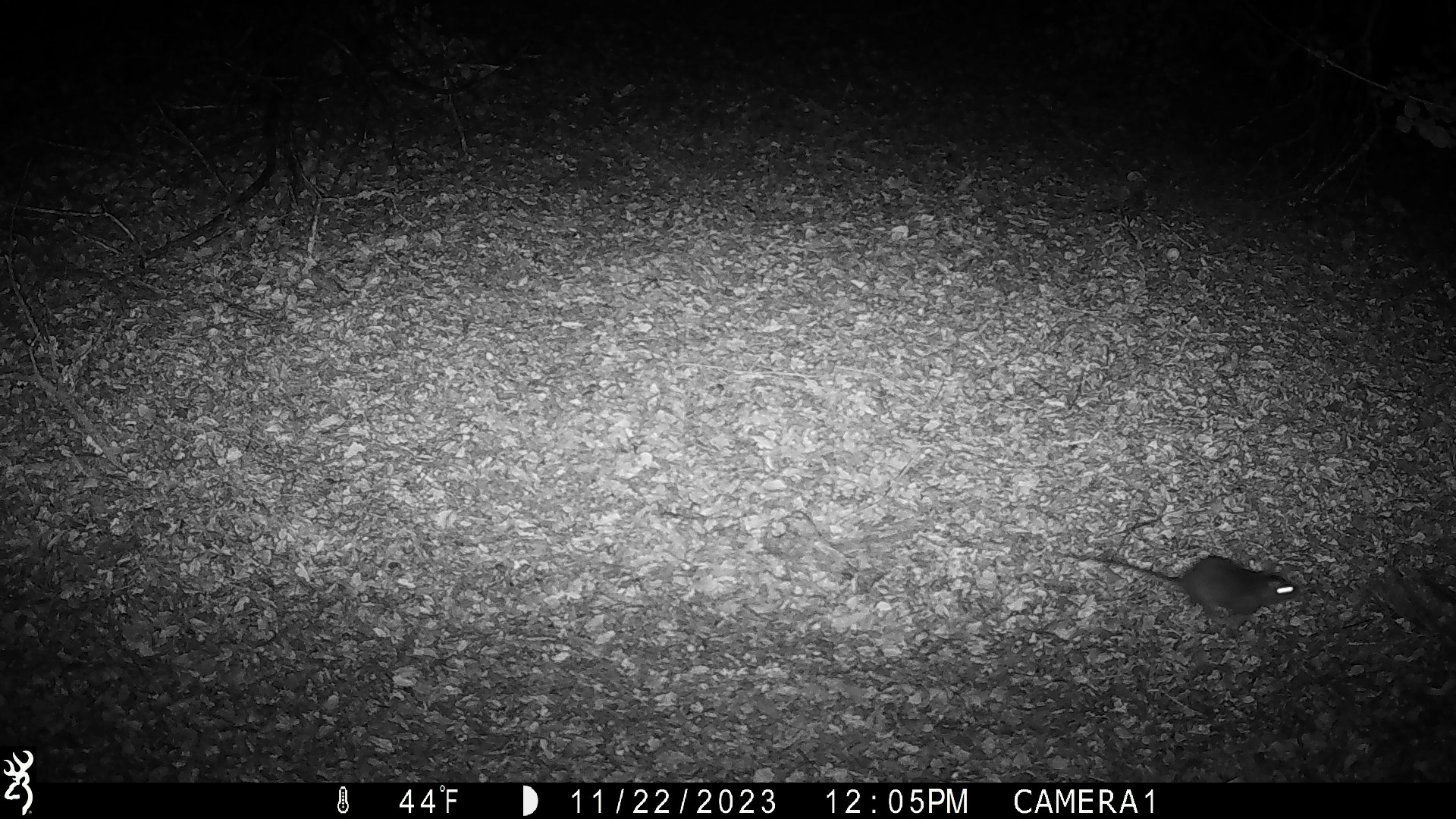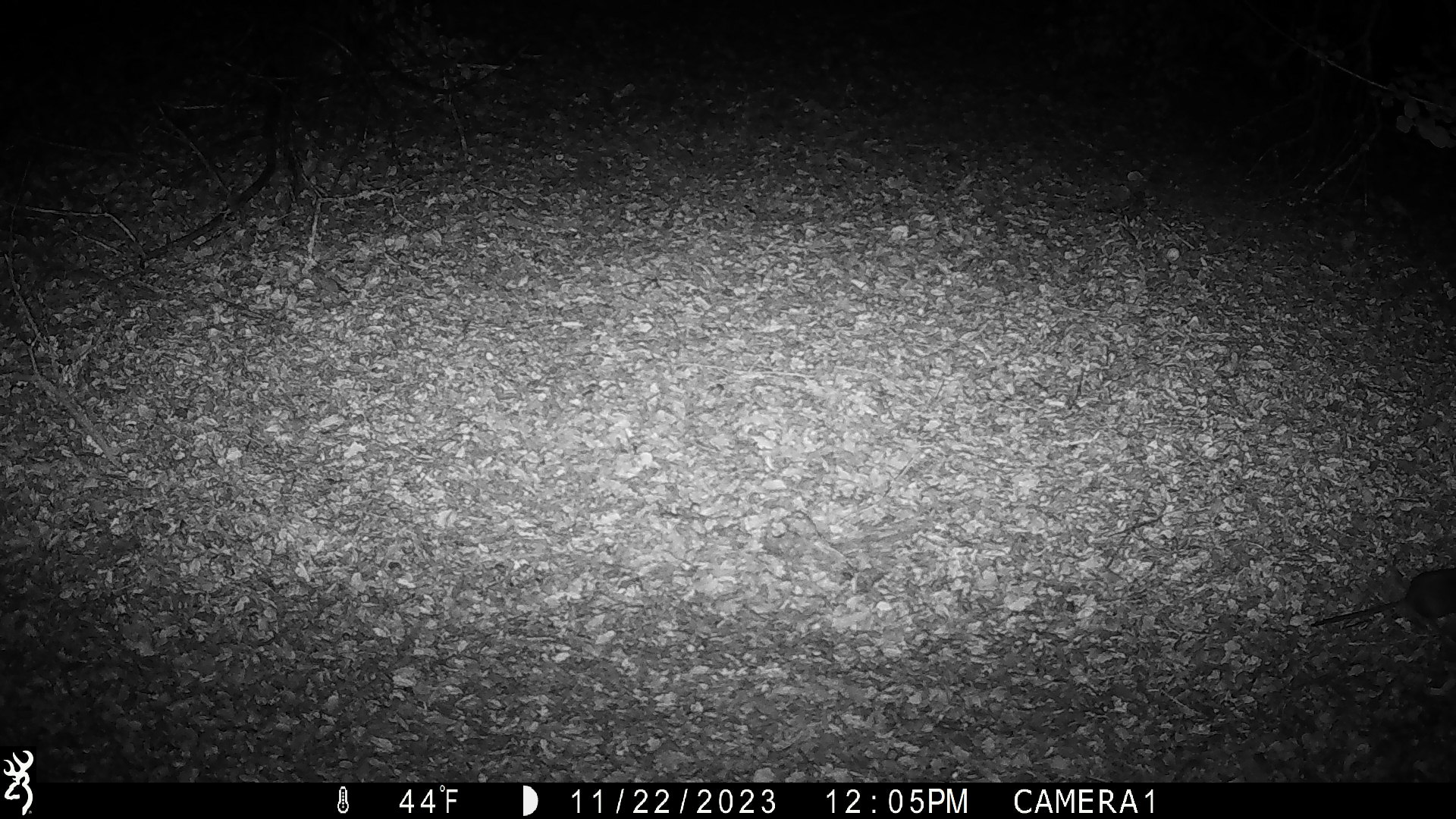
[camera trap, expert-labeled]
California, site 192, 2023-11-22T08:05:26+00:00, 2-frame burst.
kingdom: Animalia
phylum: Chordata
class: Mammalia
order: Rodentia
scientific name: Rodentia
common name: mouse or rat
Mouse or rat (Rodentia).